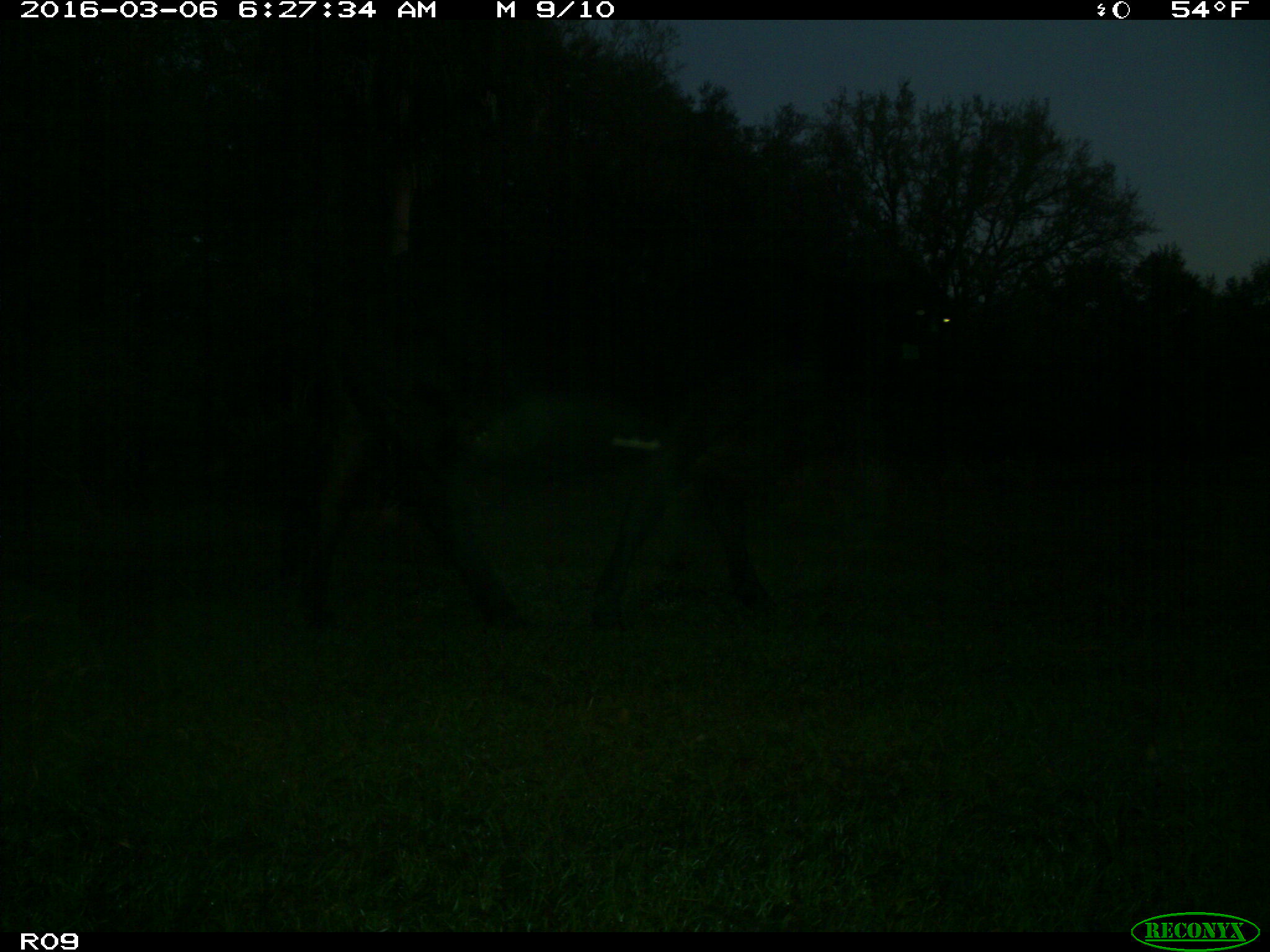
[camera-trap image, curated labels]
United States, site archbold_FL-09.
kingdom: Animalia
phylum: Chordata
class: Mammalia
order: Artiodactyla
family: Bovidae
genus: Bos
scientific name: Bos taurus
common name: domestic cow